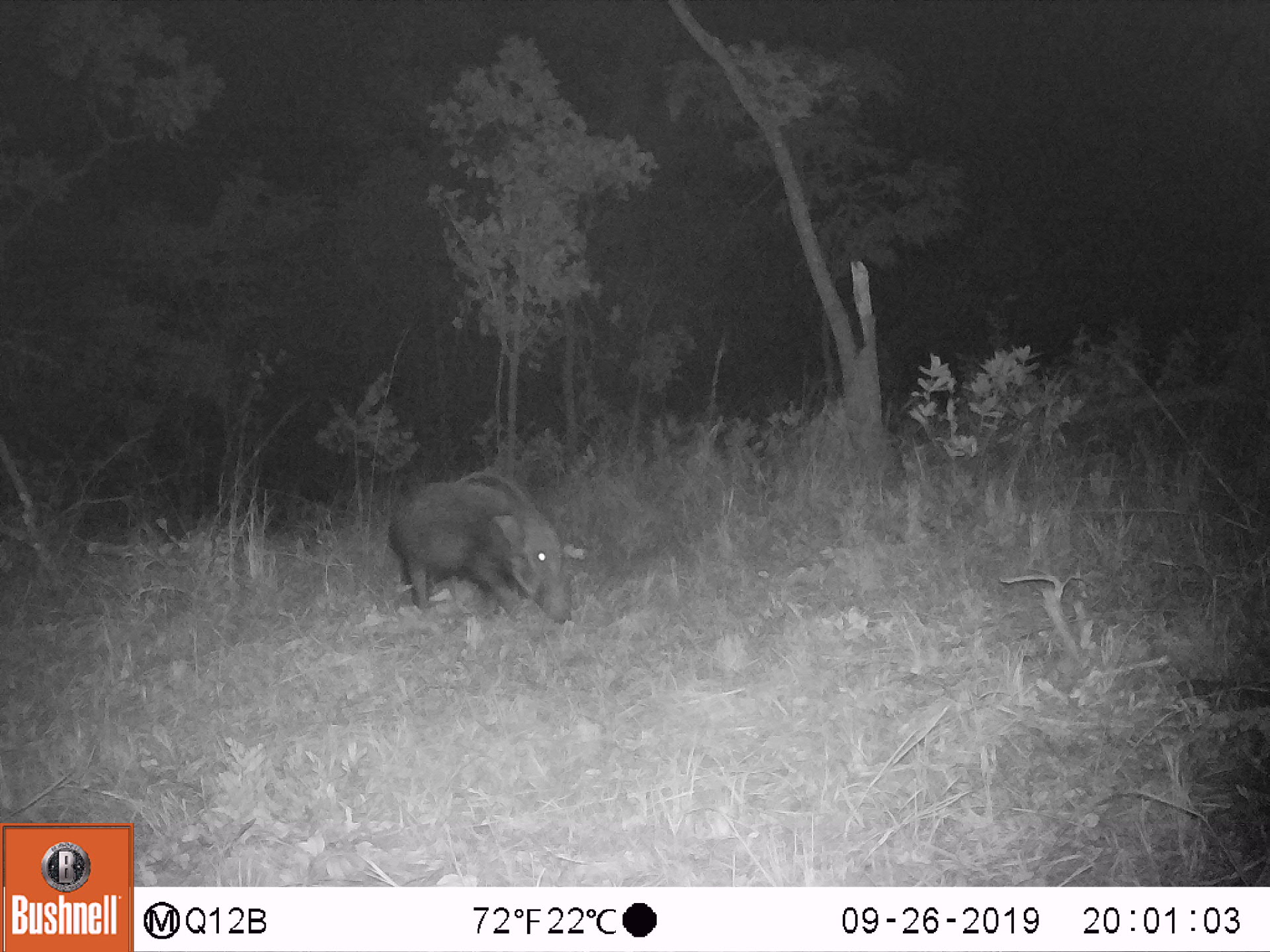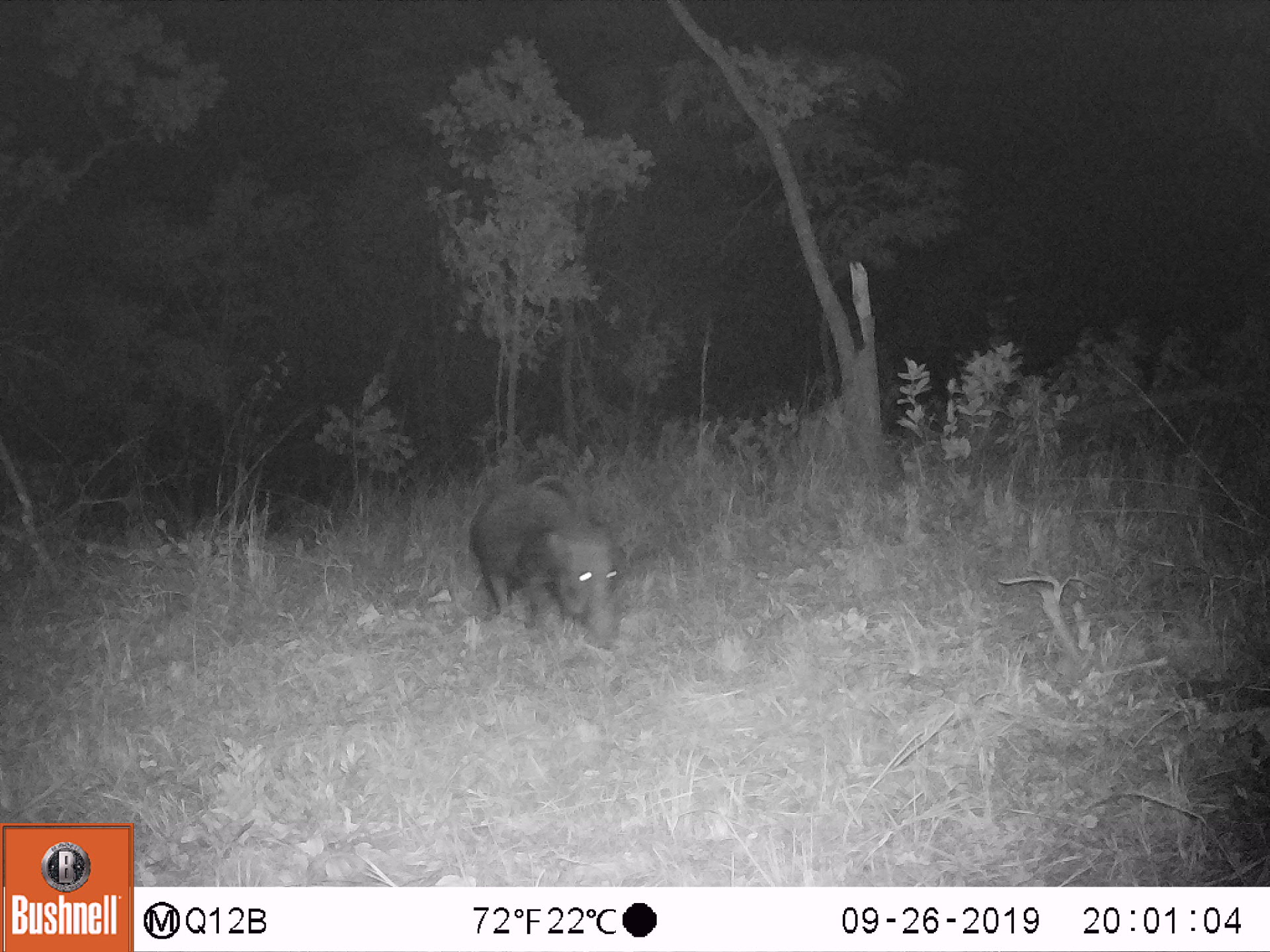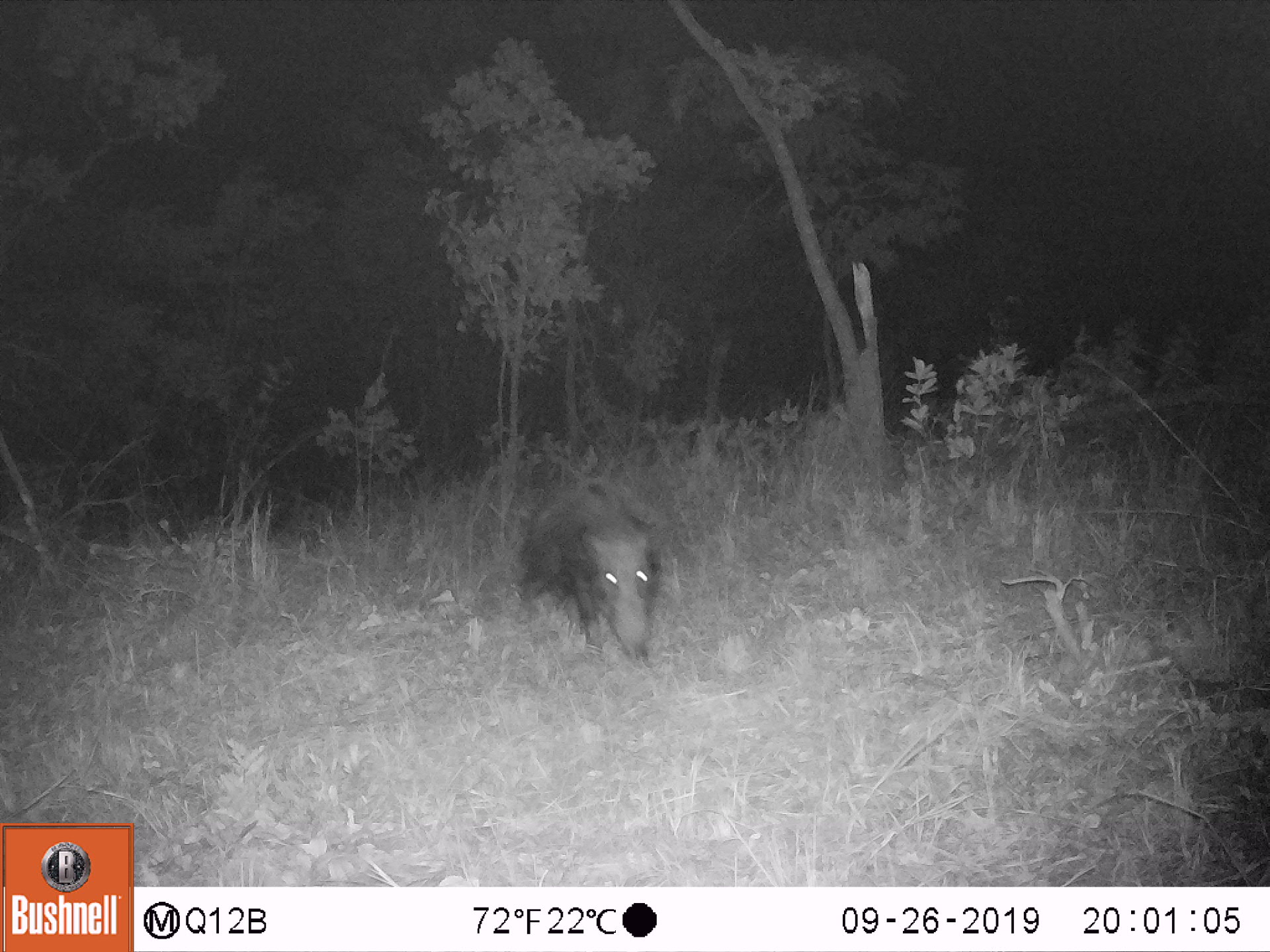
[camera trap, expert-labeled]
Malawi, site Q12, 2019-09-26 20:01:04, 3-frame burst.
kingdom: Animalia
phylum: Chordata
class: Mammalia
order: Artiodactyla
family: Suidae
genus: Potamochoerus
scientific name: Potamochoerus larvatus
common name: bushpig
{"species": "bushpig (Potamochoerus larvatus)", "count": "1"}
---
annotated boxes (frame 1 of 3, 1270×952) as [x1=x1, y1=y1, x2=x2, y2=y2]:
bushpig: [x1=383, y1=466, x2=581, y2=631]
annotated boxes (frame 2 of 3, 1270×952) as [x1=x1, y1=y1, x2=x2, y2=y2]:
bushpig: [x1=464, y1=473, x2=627, y2=654]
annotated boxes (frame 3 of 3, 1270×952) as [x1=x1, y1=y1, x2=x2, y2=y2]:
bushpig: [x1=510, y1=473, x2=657, y2=666]